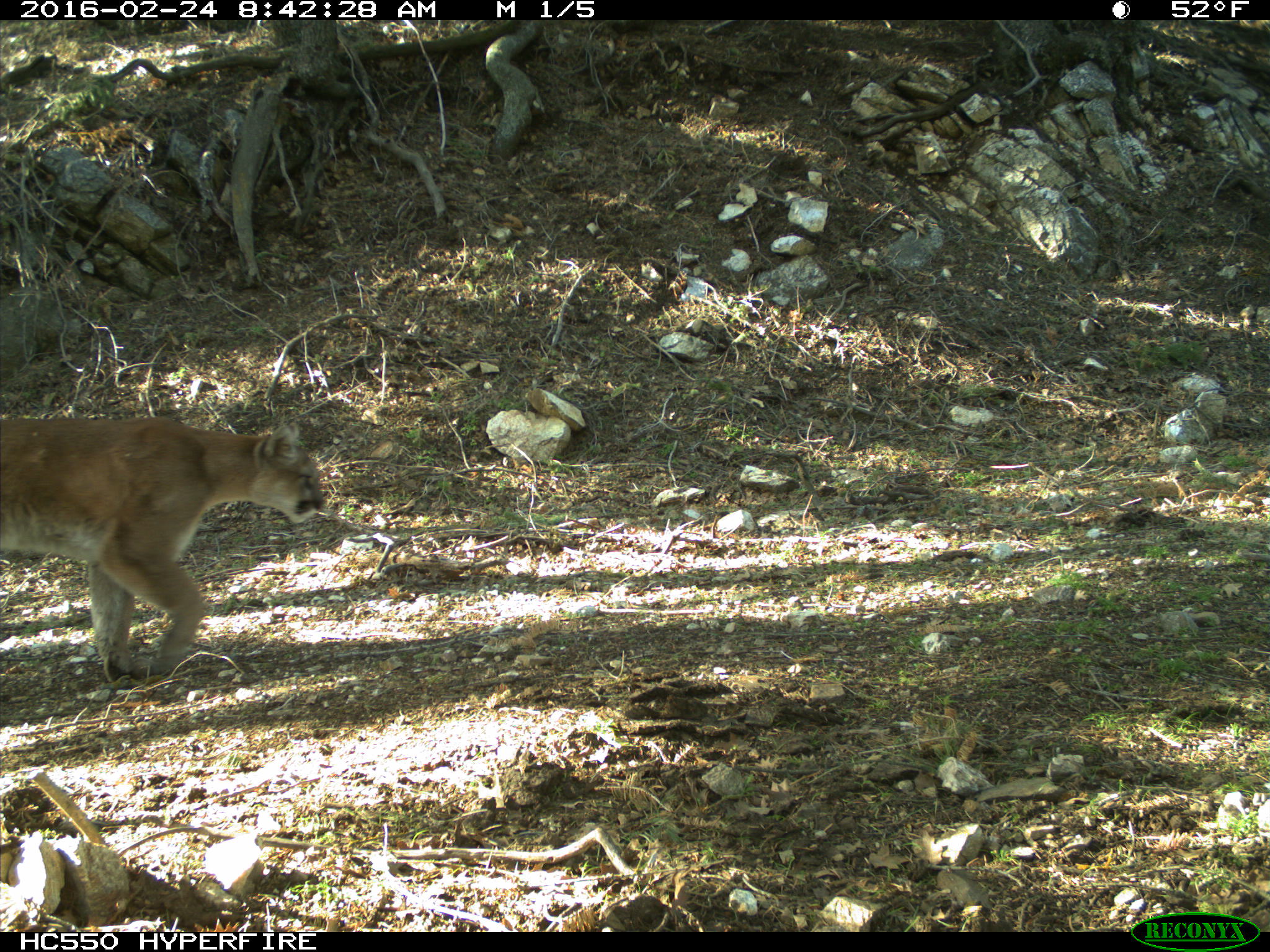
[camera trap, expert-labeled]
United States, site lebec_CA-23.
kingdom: Animalia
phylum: Chordata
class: Mammalia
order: Carnivora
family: Felidae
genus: Puma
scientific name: Puma concolor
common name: mountain lion